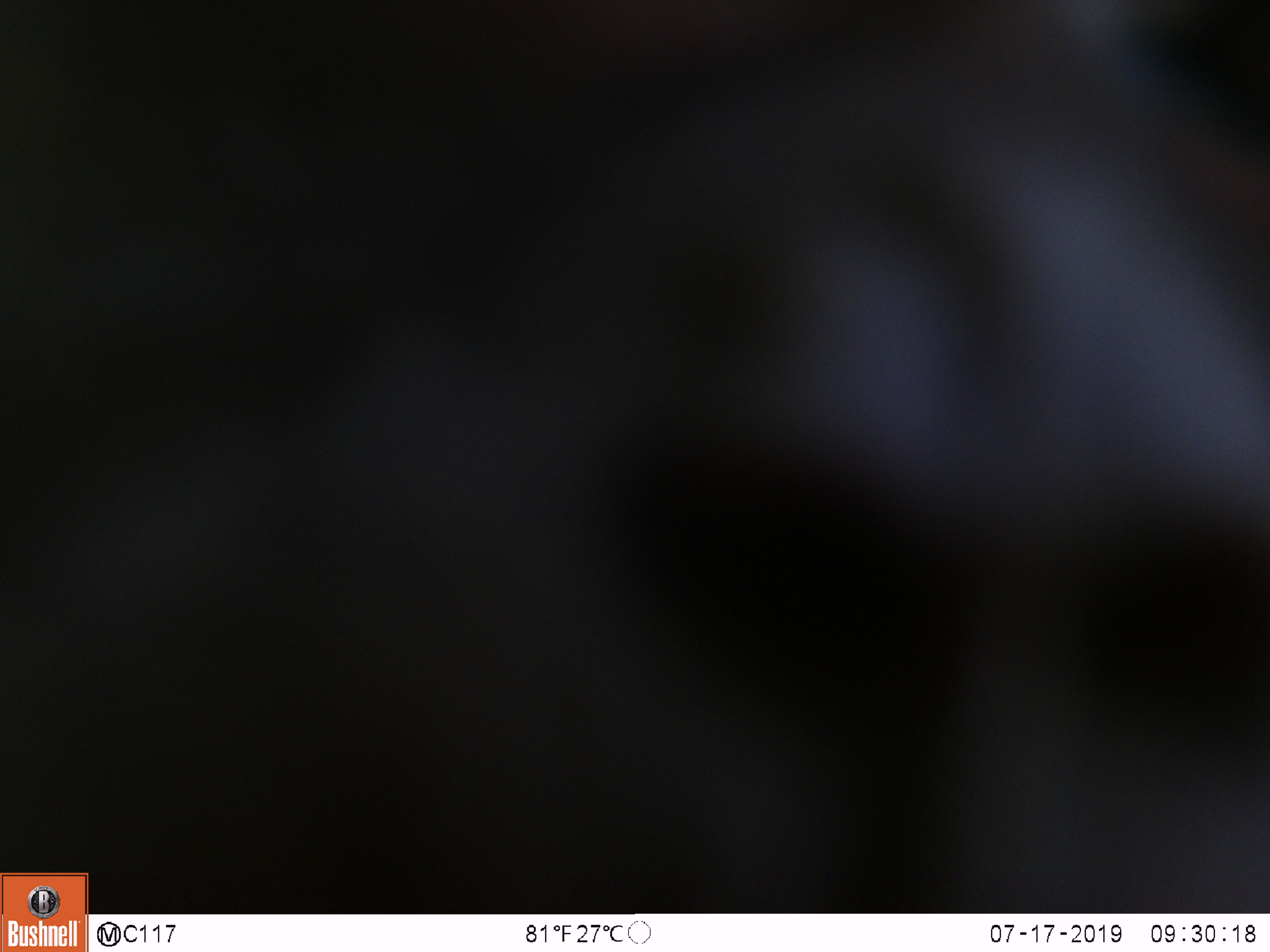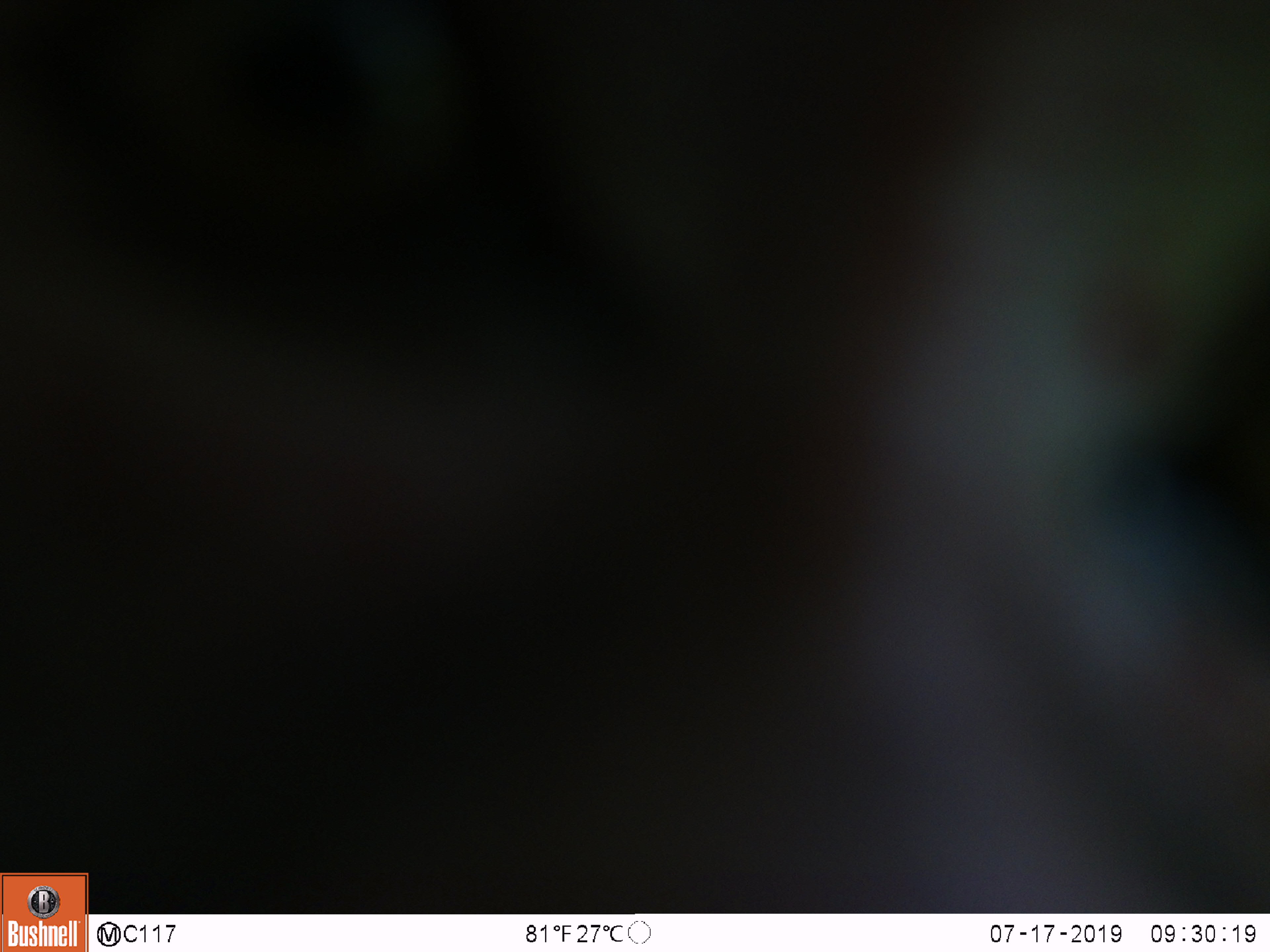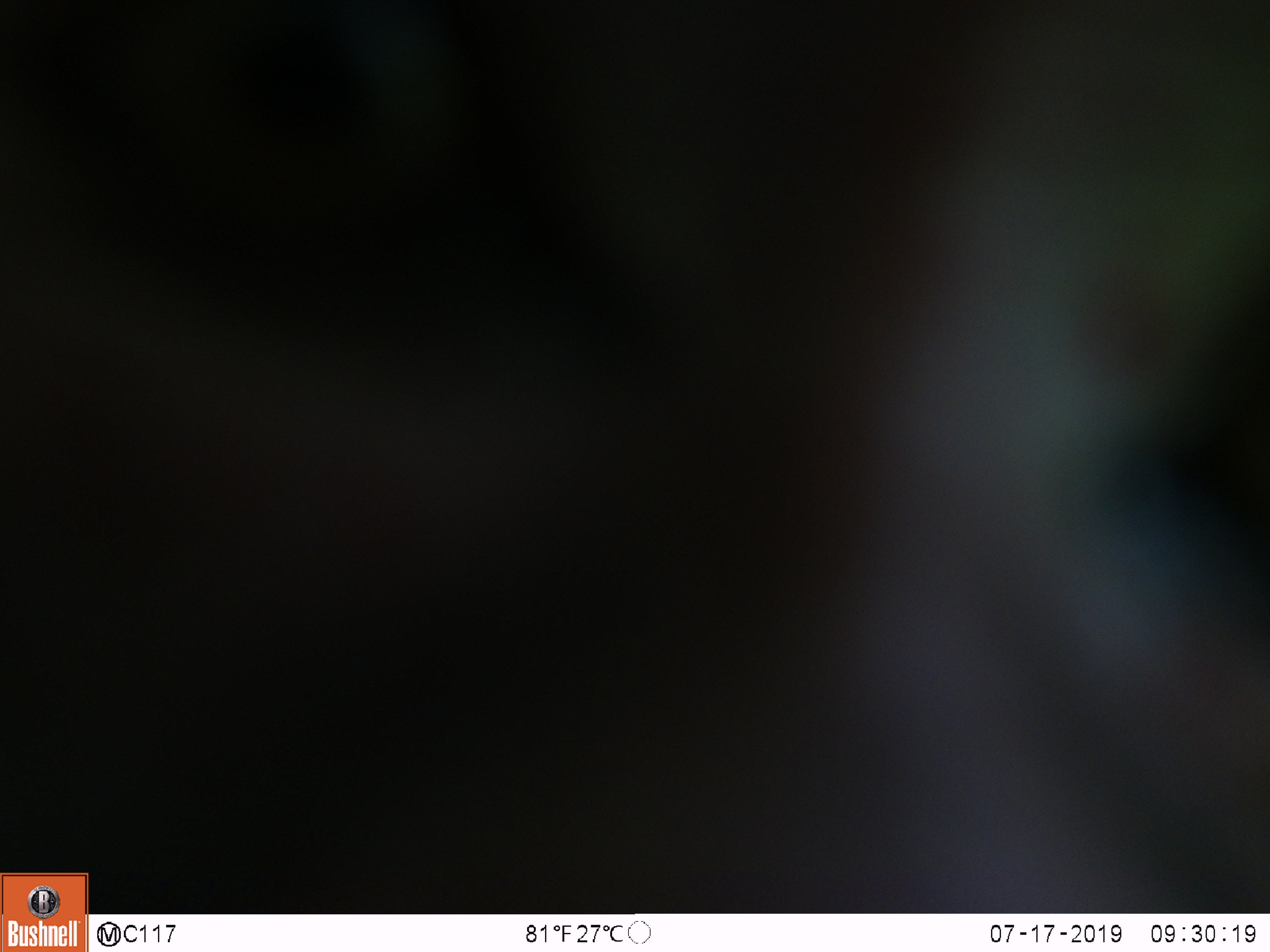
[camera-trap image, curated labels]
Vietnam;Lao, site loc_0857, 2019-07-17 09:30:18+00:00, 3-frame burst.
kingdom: Animalia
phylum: Chordata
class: Mammalia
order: Primates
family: Cercopithecidae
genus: Macaca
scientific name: Macaca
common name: macaque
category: macaque not stump tailed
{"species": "macaque not stump tailed (macaque) (Macaca)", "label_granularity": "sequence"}